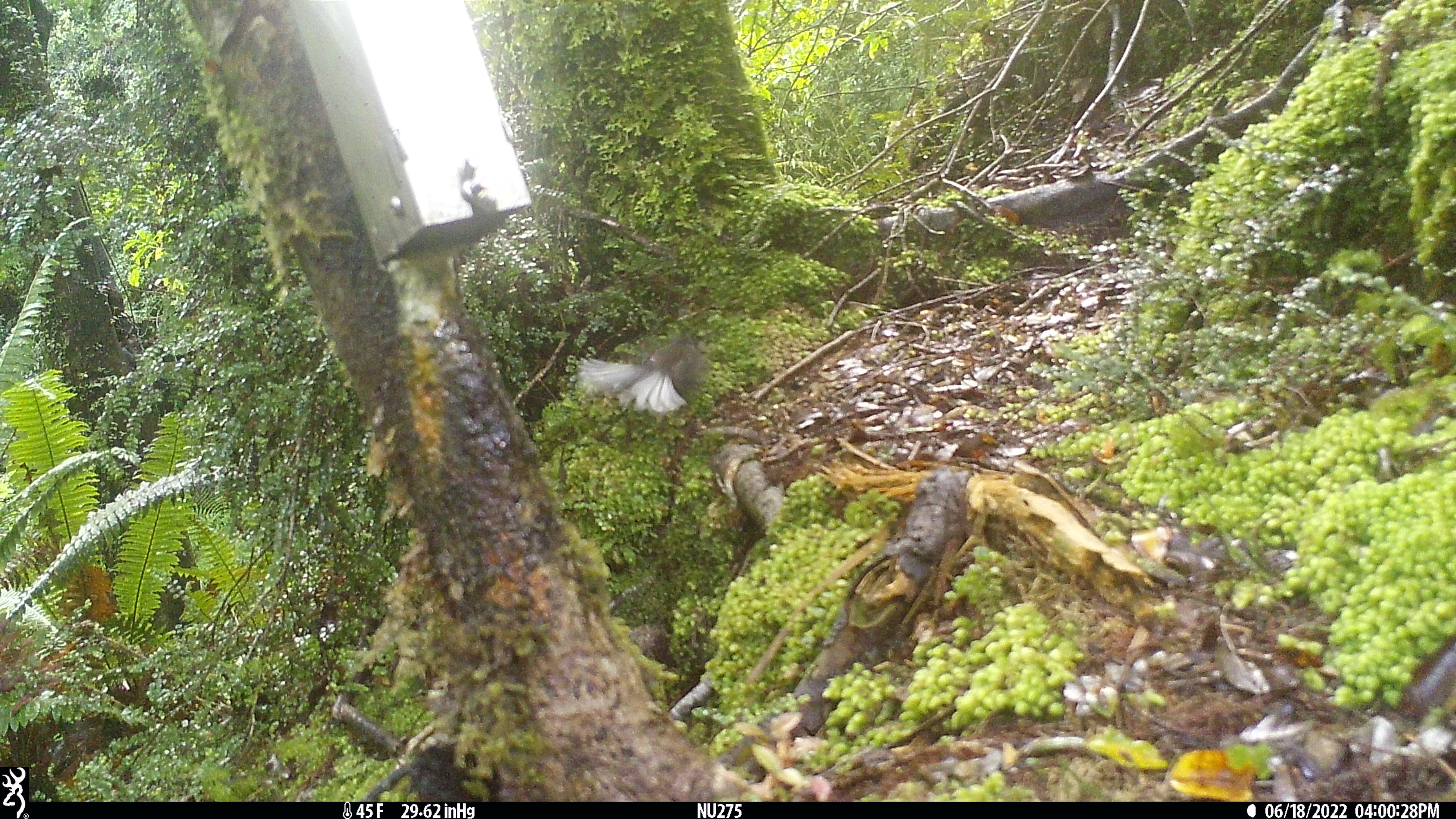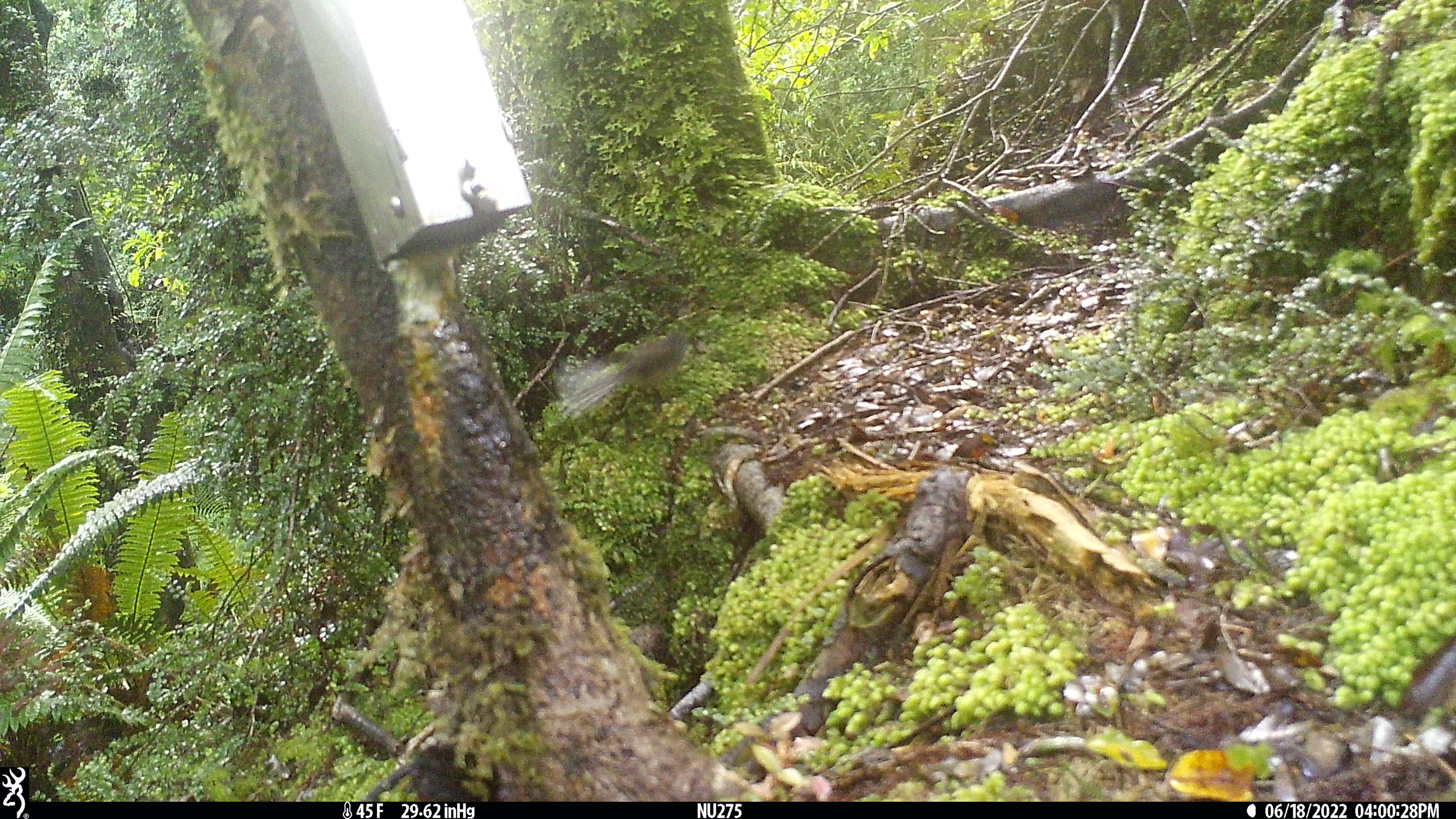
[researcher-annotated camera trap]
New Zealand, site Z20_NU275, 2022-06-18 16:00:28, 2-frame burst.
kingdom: Animalia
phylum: Chordata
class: Aves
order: Passeriformes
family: Rhipiduridae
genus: Rhipidura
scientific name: Rhipidura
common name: fantails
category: fantail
Fantail (fantails) (Rhipidura).